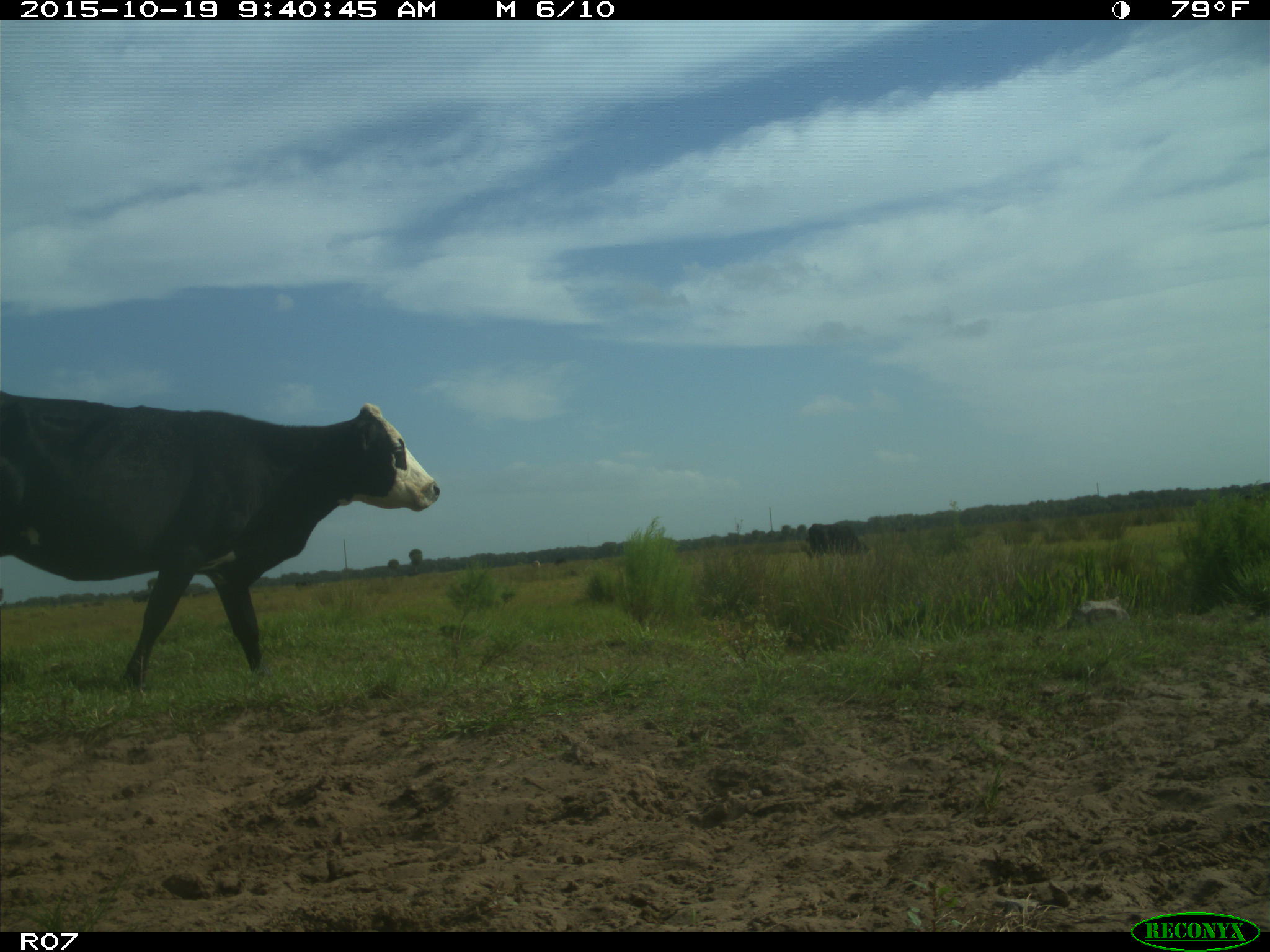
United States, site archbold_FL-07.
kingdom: Animalia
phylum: Chordata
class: Mammalia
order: Artiodactyla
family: Bovidae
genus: Bos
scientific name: Bos taurus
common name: domestic cow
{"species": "Bos taurus (domestic cow)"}